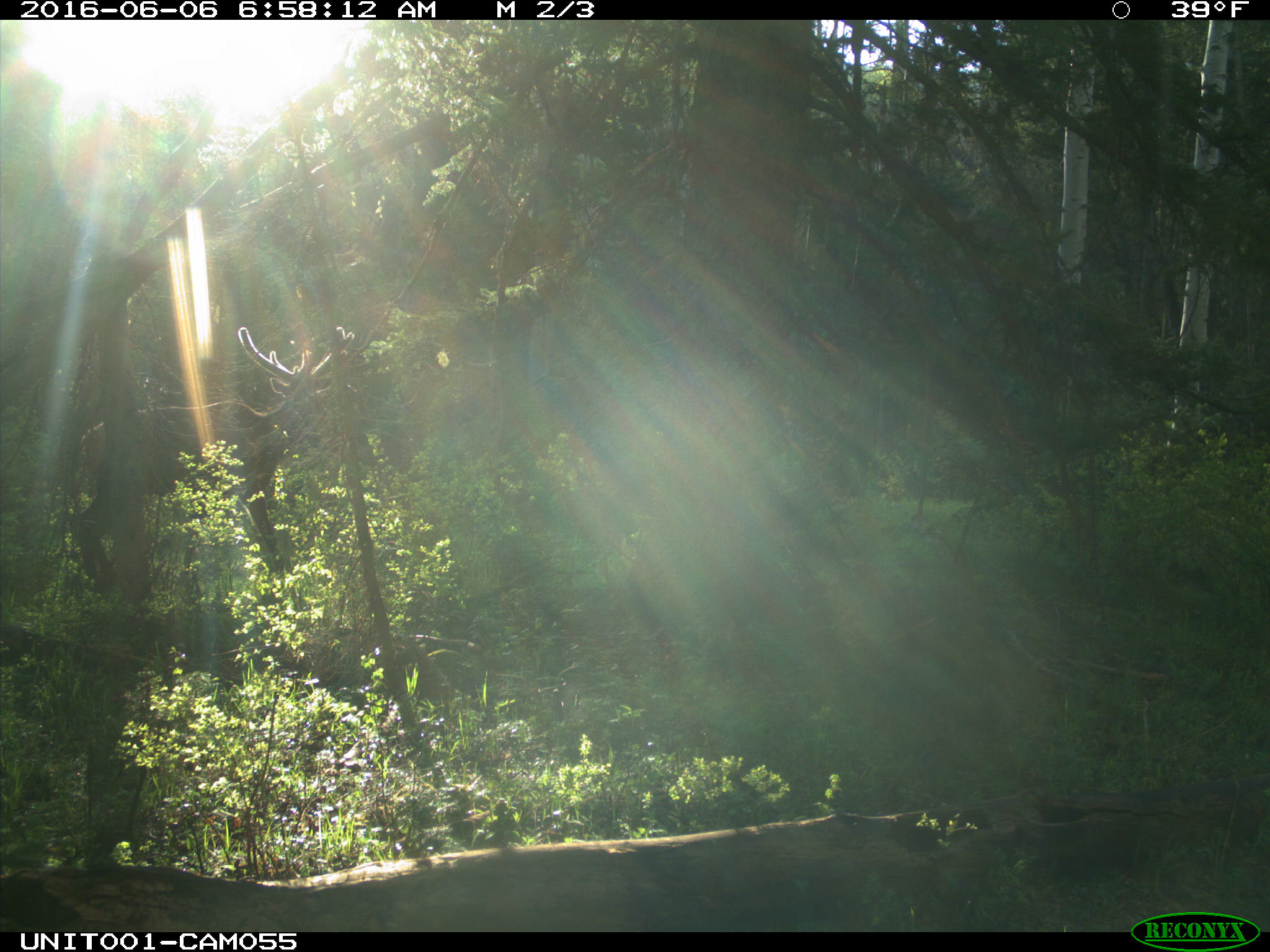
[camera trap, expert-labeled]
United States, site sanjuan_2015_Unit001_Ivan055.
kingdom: Animalia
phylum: Chordata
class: Mammalia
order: Artiodactyla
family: Cervidae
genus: Cervus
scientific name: Cervus elaphus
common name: red deer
Cervus elaphus (red deer).